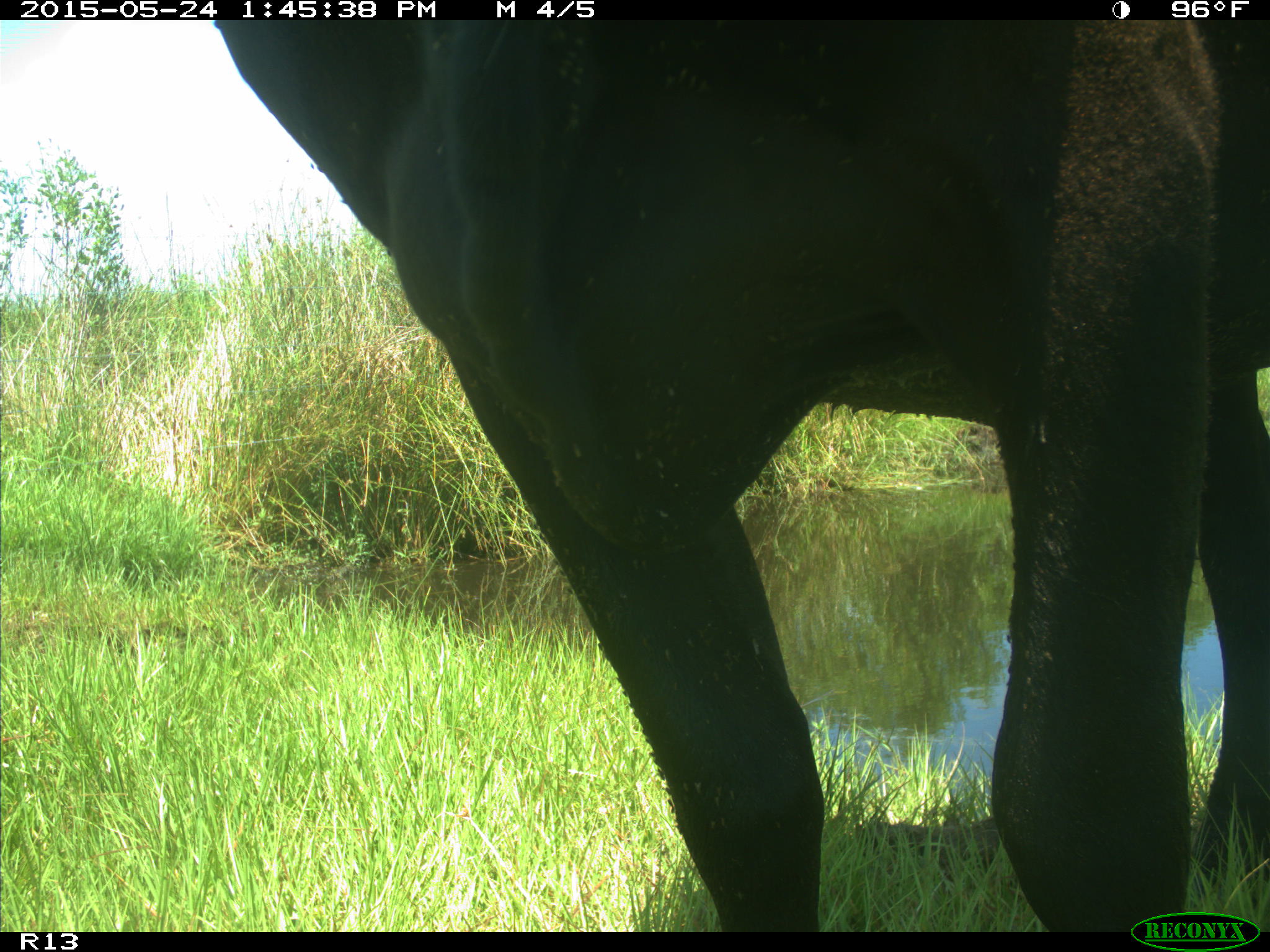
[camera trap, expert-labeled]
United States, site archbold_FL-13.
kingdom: Animalia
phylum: Chordata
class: Mammalia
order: Artiodactyla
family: Bovidae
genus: Bos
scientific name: Bos taurus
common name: domestic cow